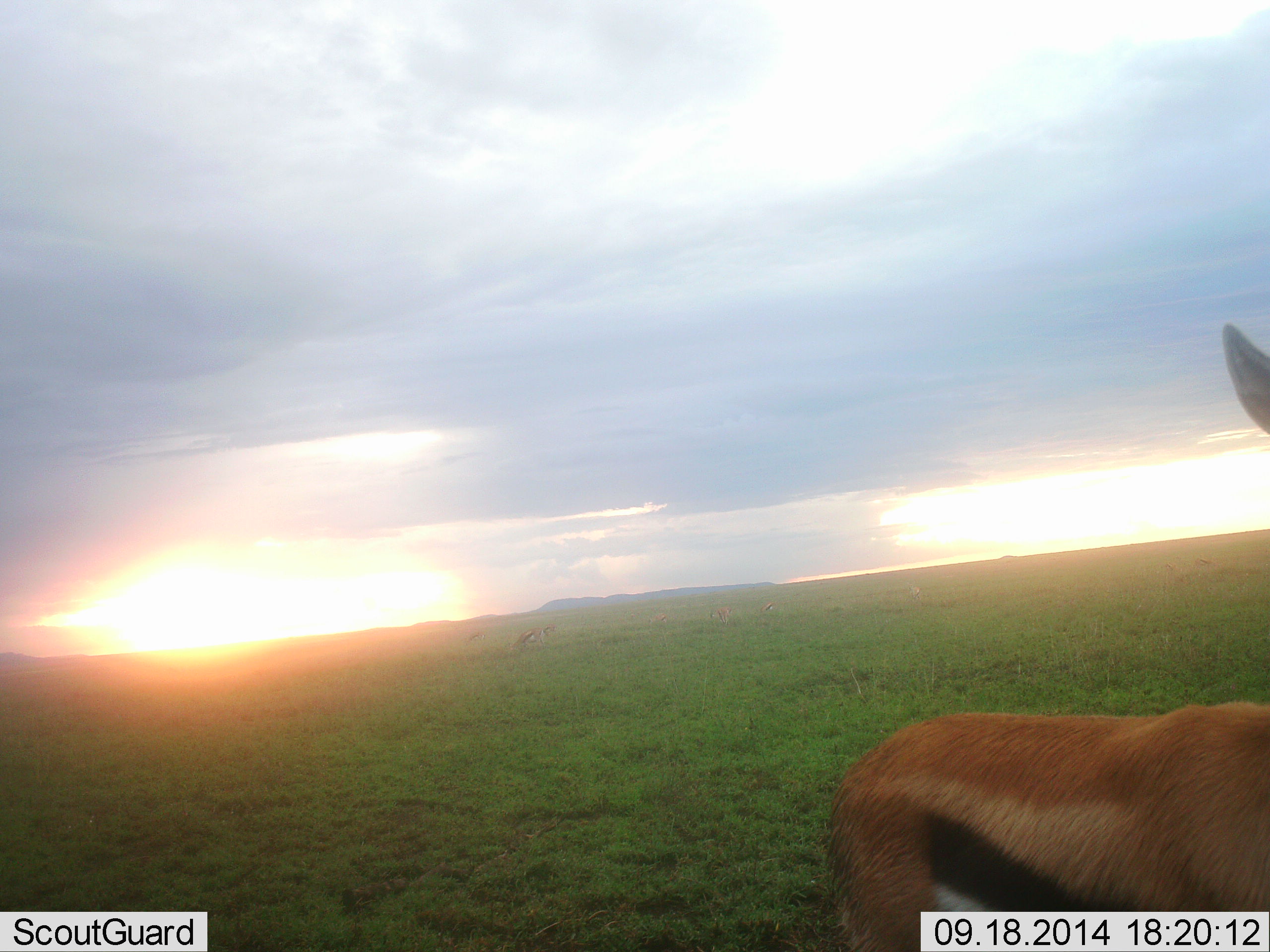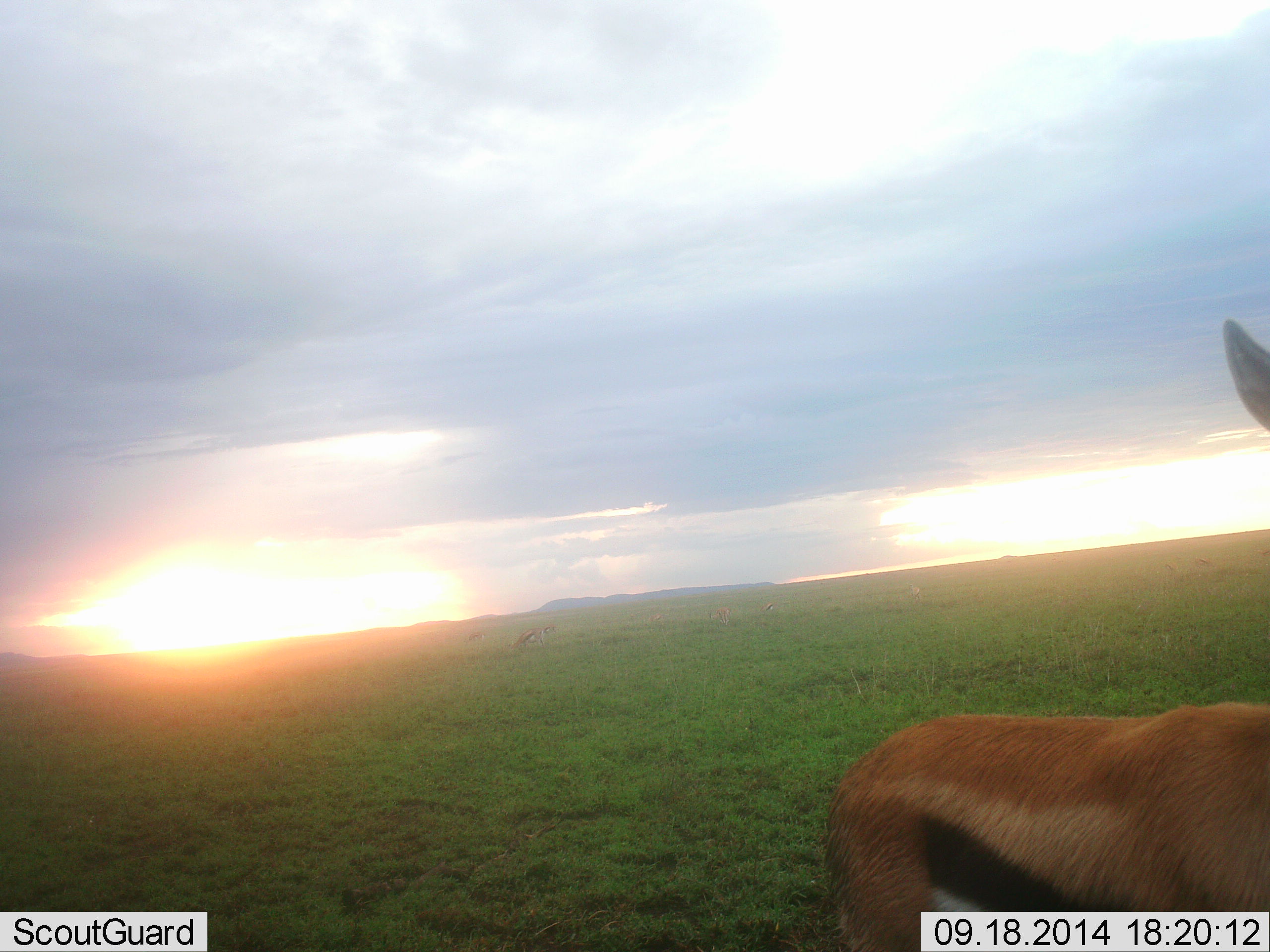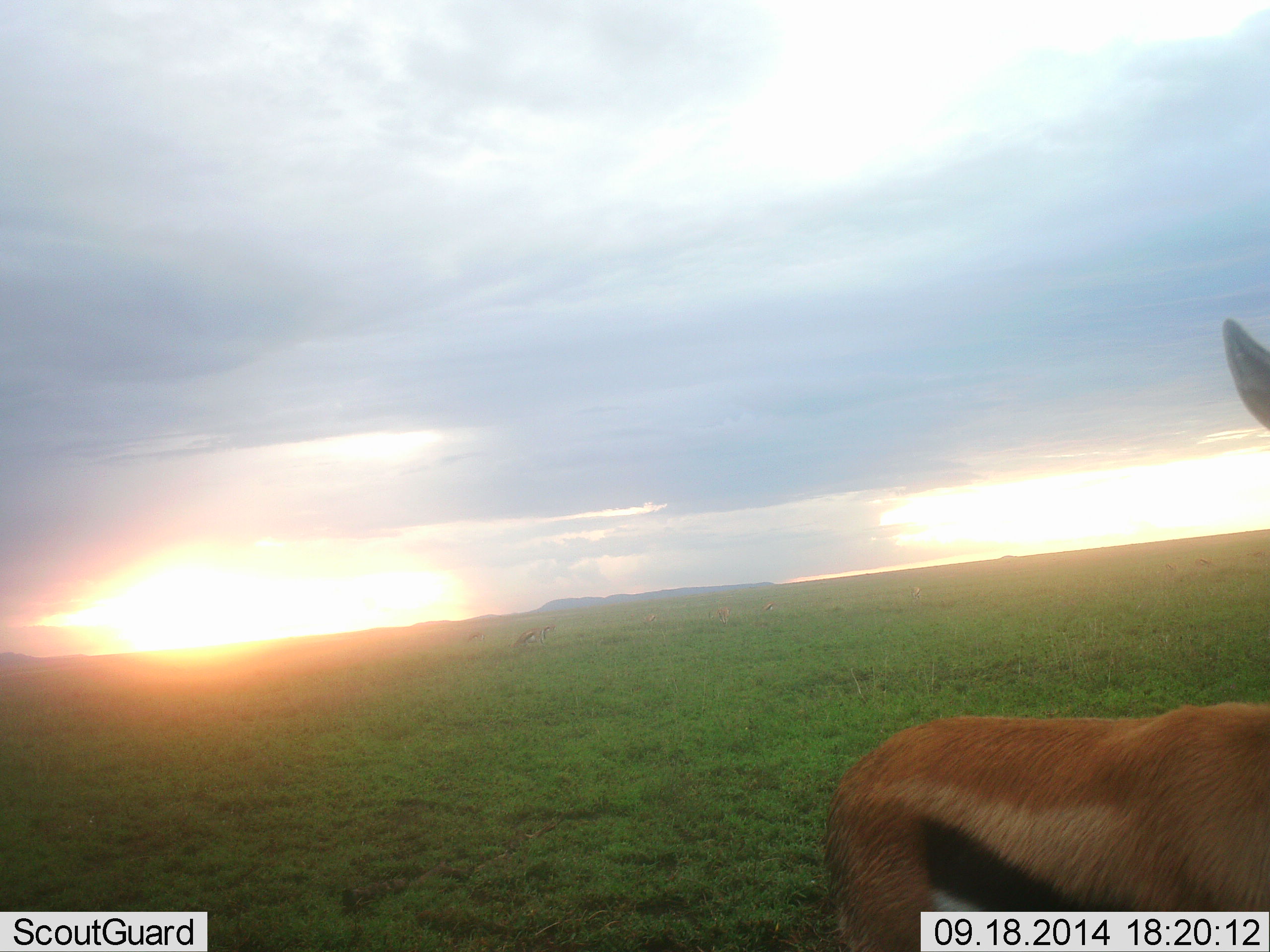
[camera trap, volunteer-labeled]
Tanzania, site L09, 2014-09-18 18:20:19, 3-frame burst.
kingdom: Animalia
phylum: Chordata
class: Mammalia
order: Artiodactyla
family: Bovidae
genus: Eudorcas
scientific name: Eudorcas thomsonii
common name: thomson's gazelle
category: gazellethomsons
Gazellethomsons (thomson's gazelle) (Eudorcas thomsonii), count 1. Behavior (volunteer vote fractions): standing 92%, resting 0%, moving 17%, interacting 0%. Young present (vote fraction): 0%. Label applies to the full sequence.